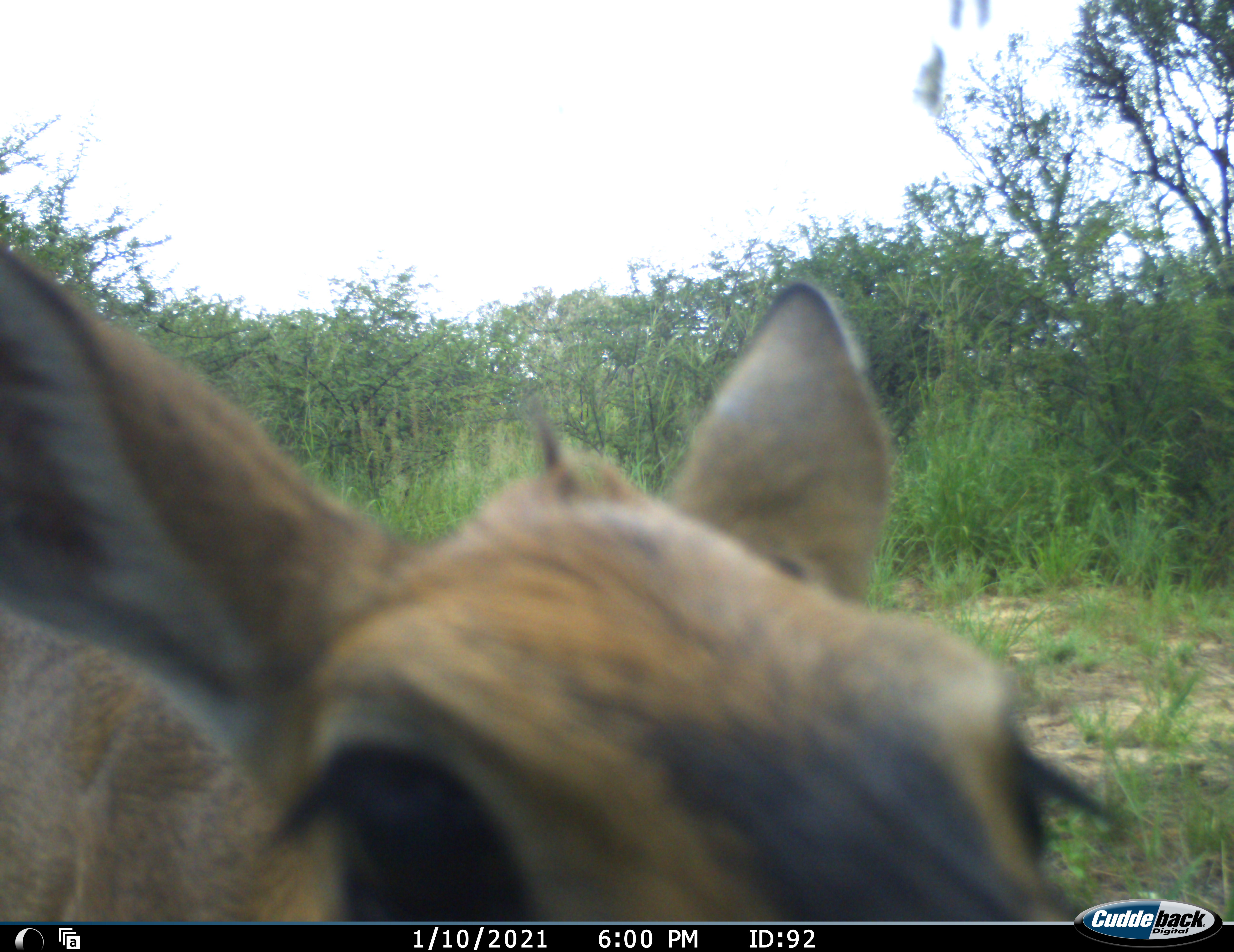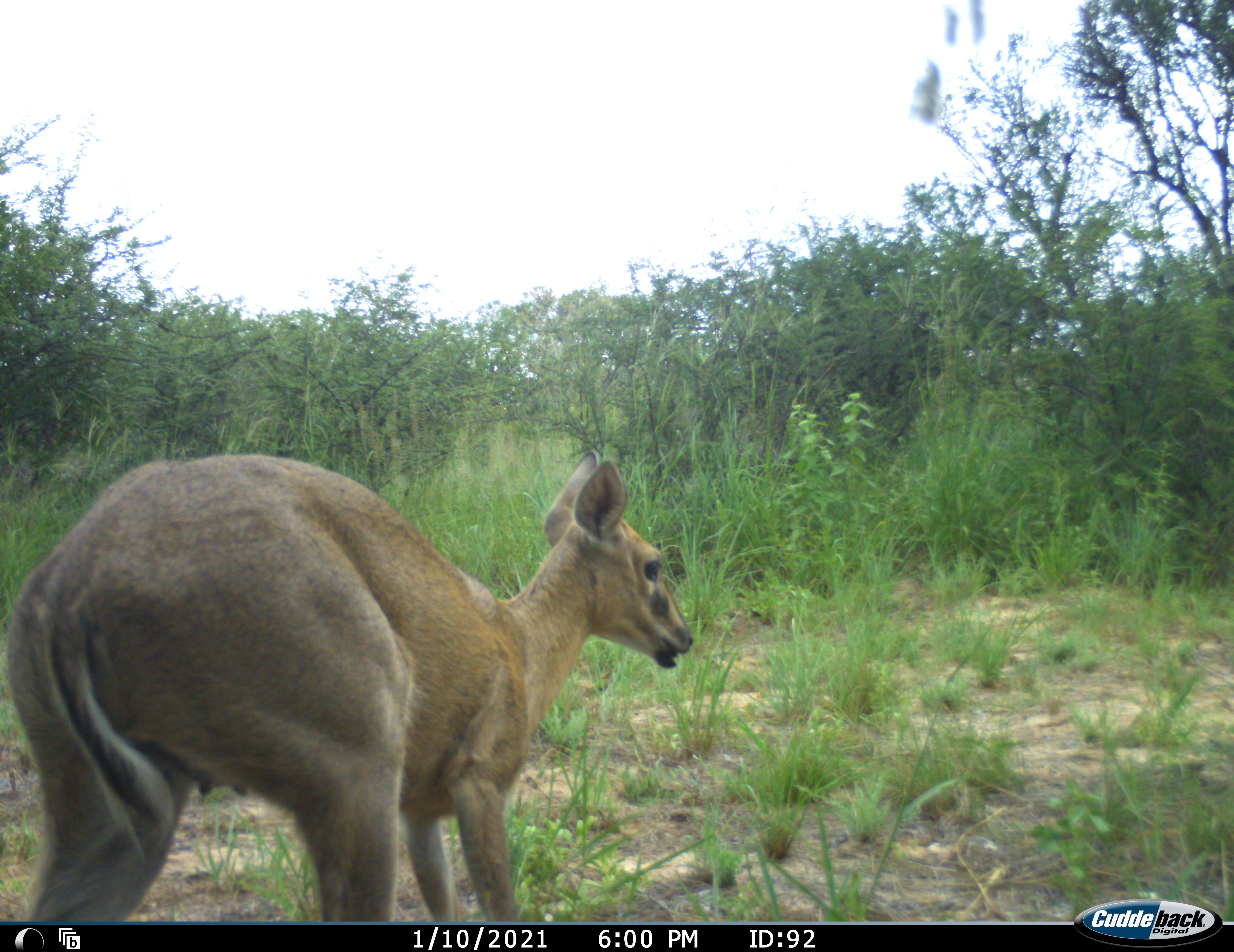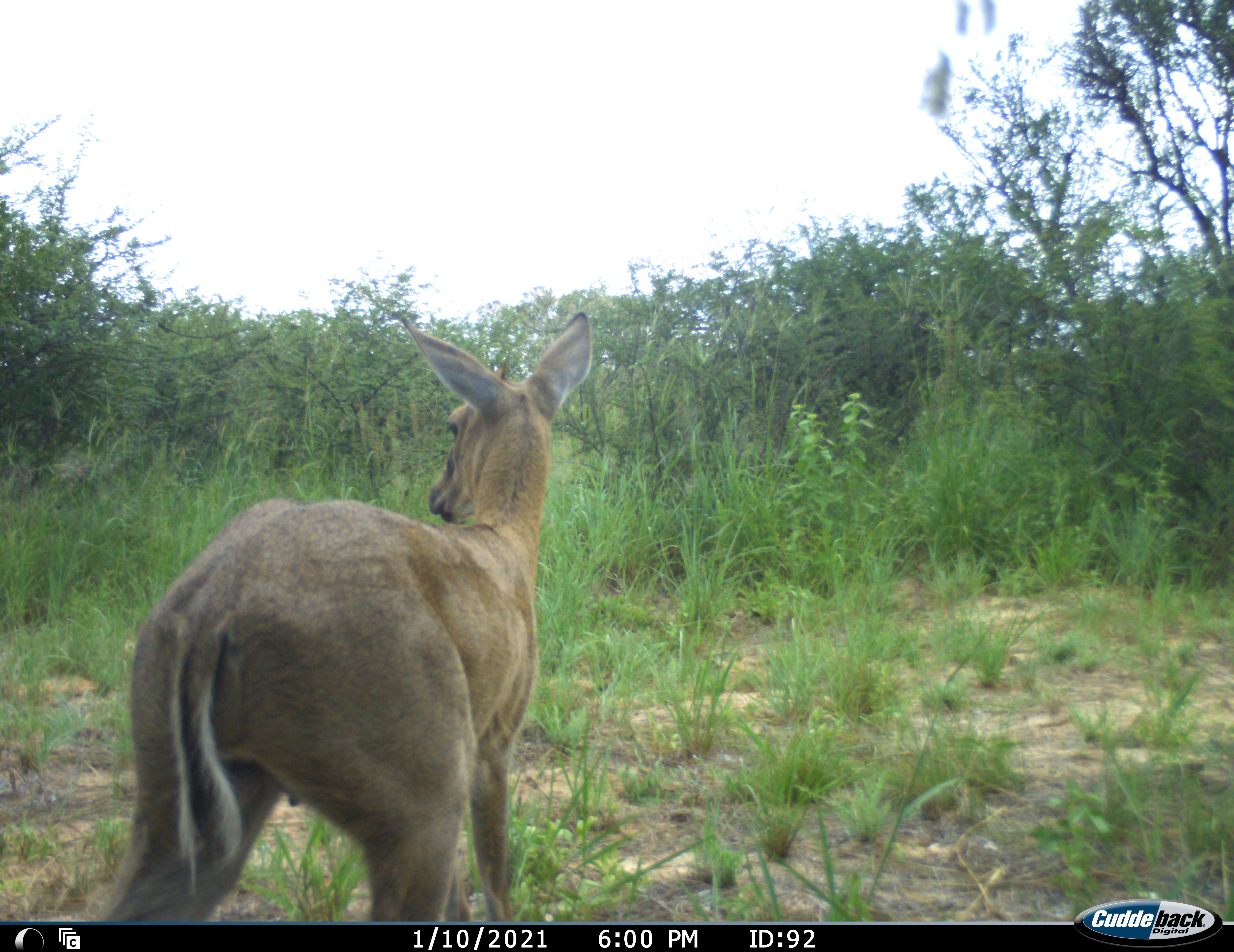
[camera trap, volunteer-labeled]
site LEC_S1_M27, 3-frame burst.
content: unidentified animal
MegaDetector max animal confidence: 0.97